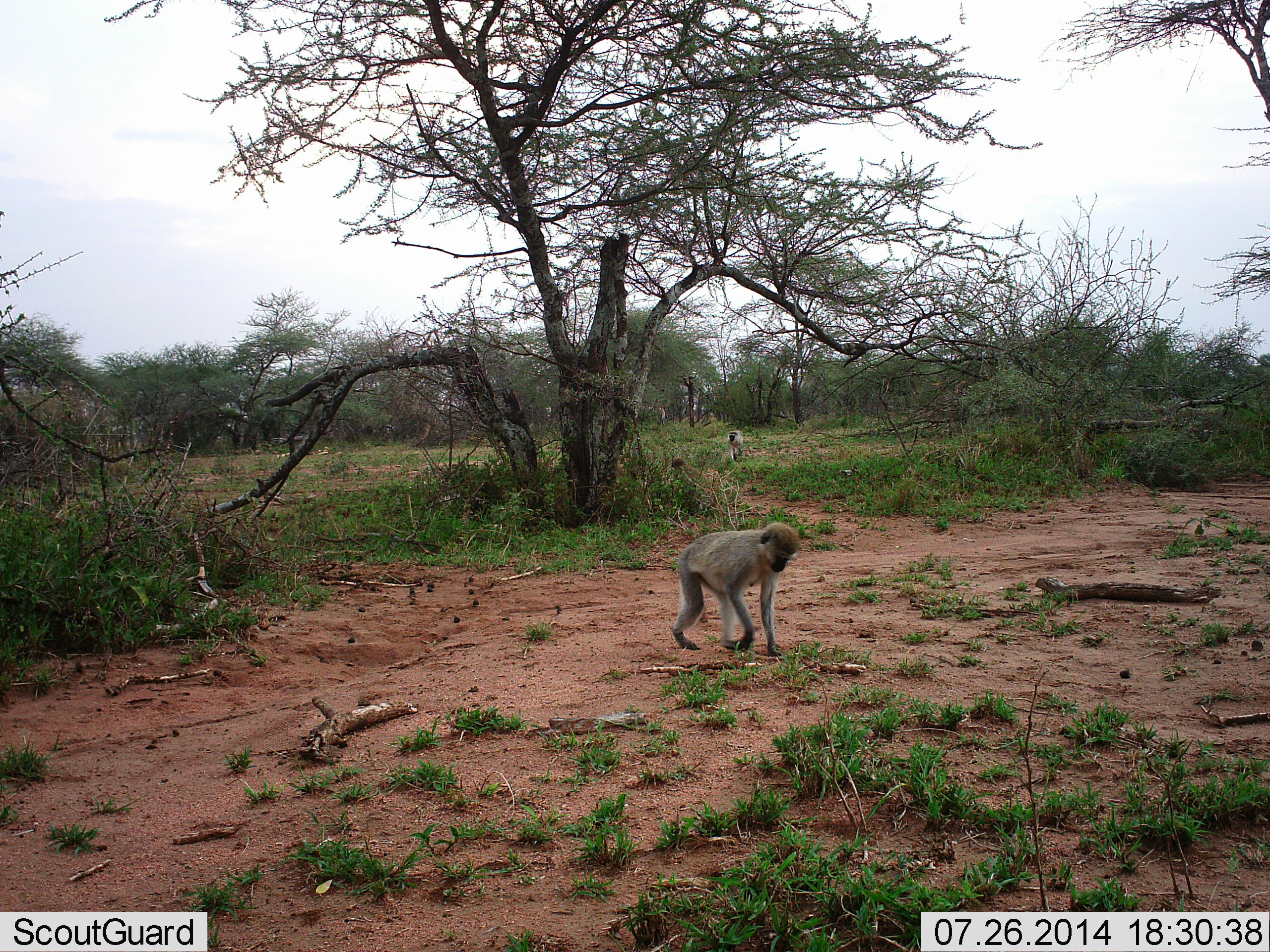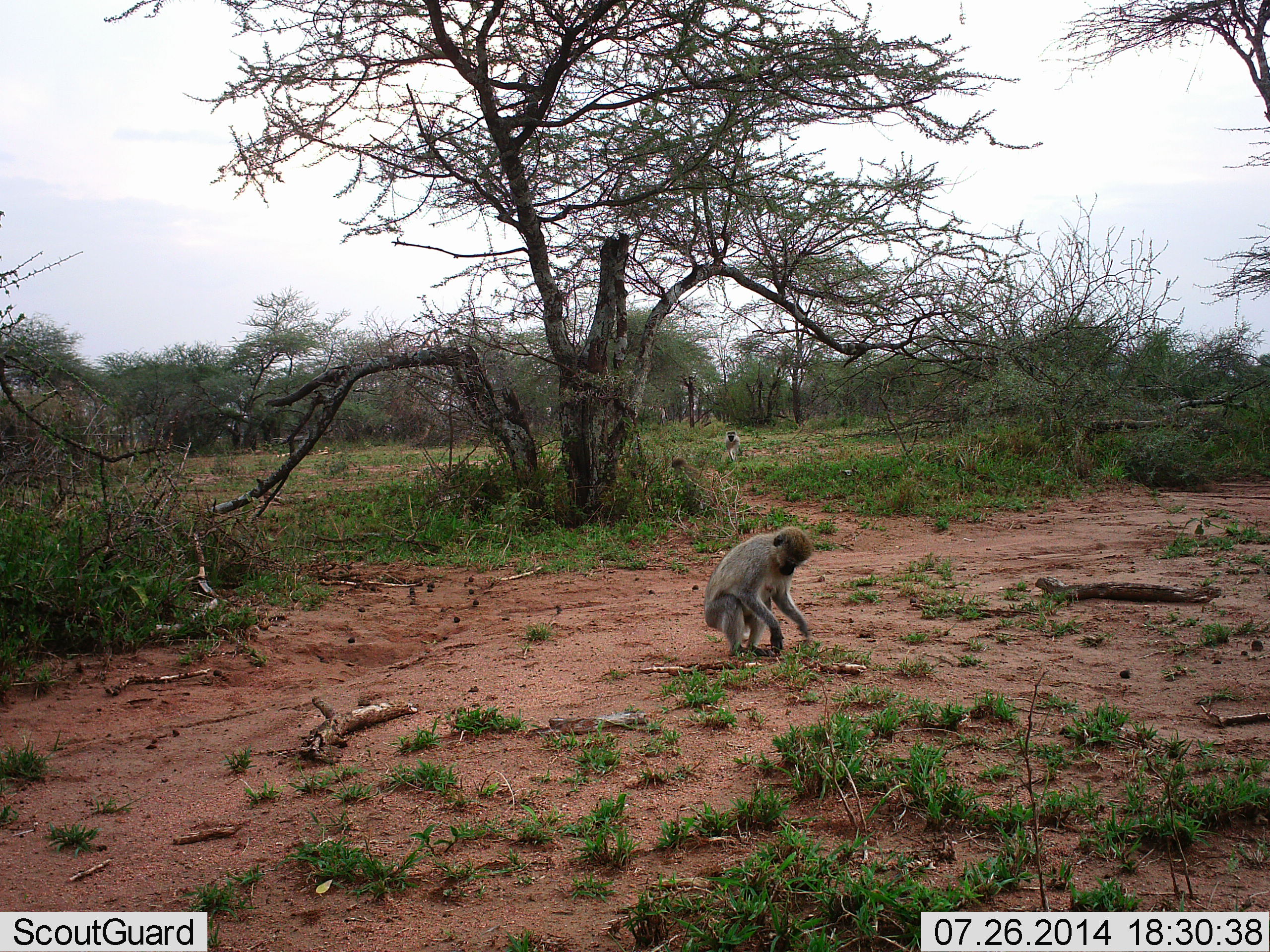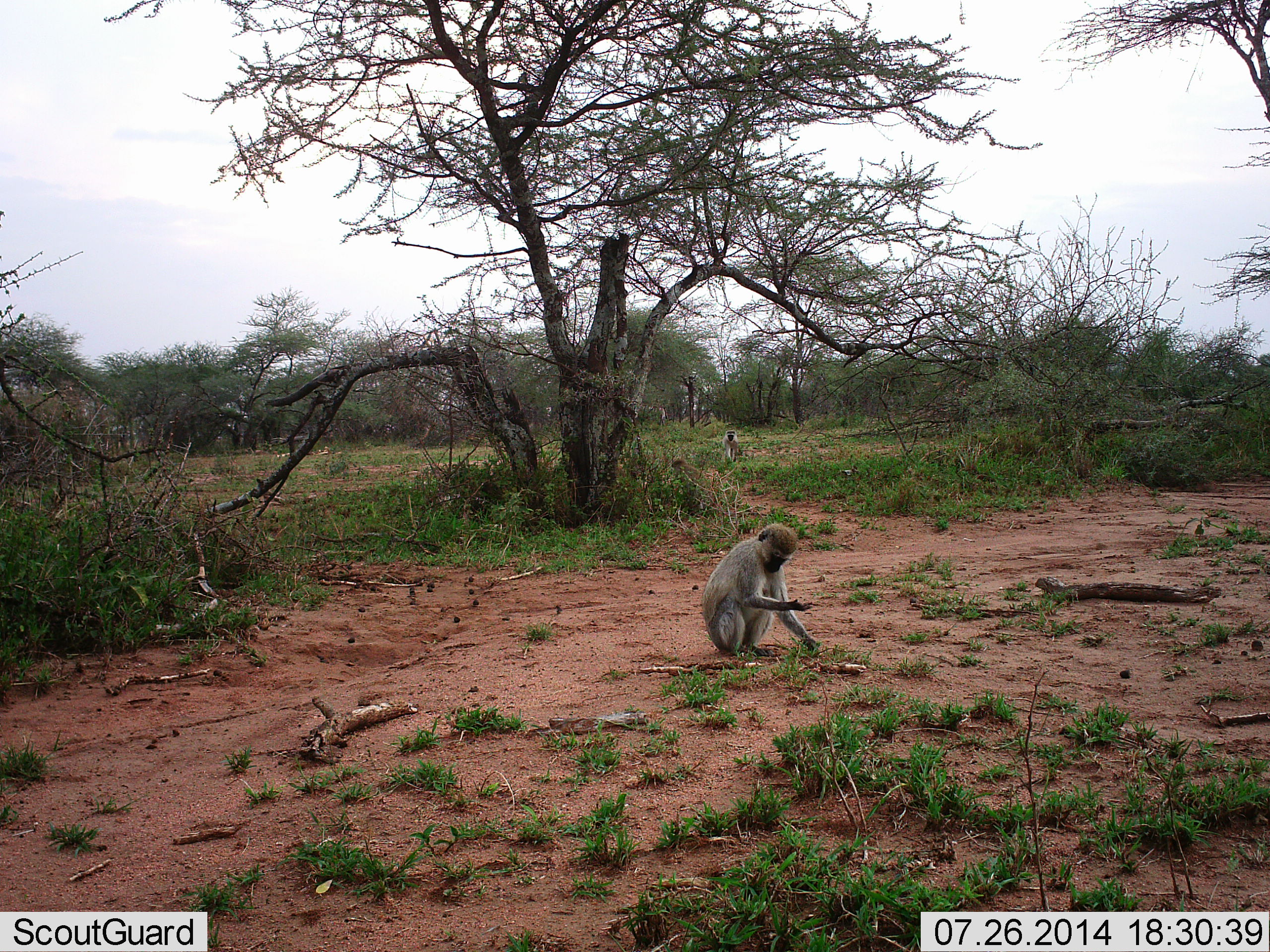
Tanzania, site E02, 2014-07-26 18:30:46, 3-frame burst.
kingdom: Animalia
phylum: Chordata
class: Mammalia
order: Primates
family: Cercopithecidae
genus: Chlorocebus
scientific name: Chlorocebus pygerythrus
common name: vervet monkey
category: monkeyvervet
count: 2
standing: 30%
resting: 40%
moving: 40%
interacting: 0%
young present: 0%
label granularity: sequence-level